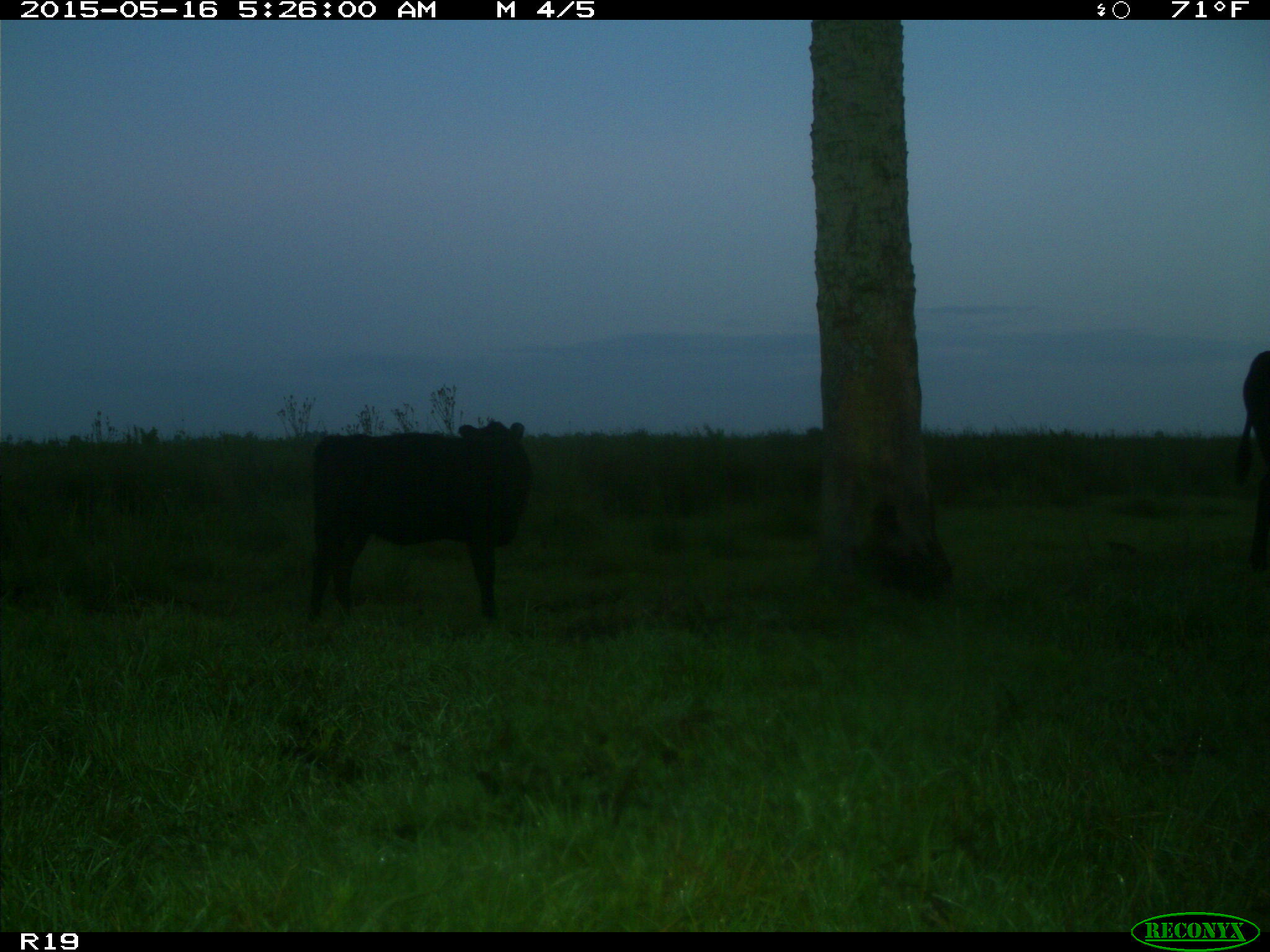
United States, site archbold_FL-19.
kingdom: Animalia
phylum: Chordata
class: Mammalia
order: Artiodactyla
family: Bovidae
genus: Bos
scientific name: Bos taurus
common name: domestic cow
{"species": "Bos taurus (domestic cow)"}